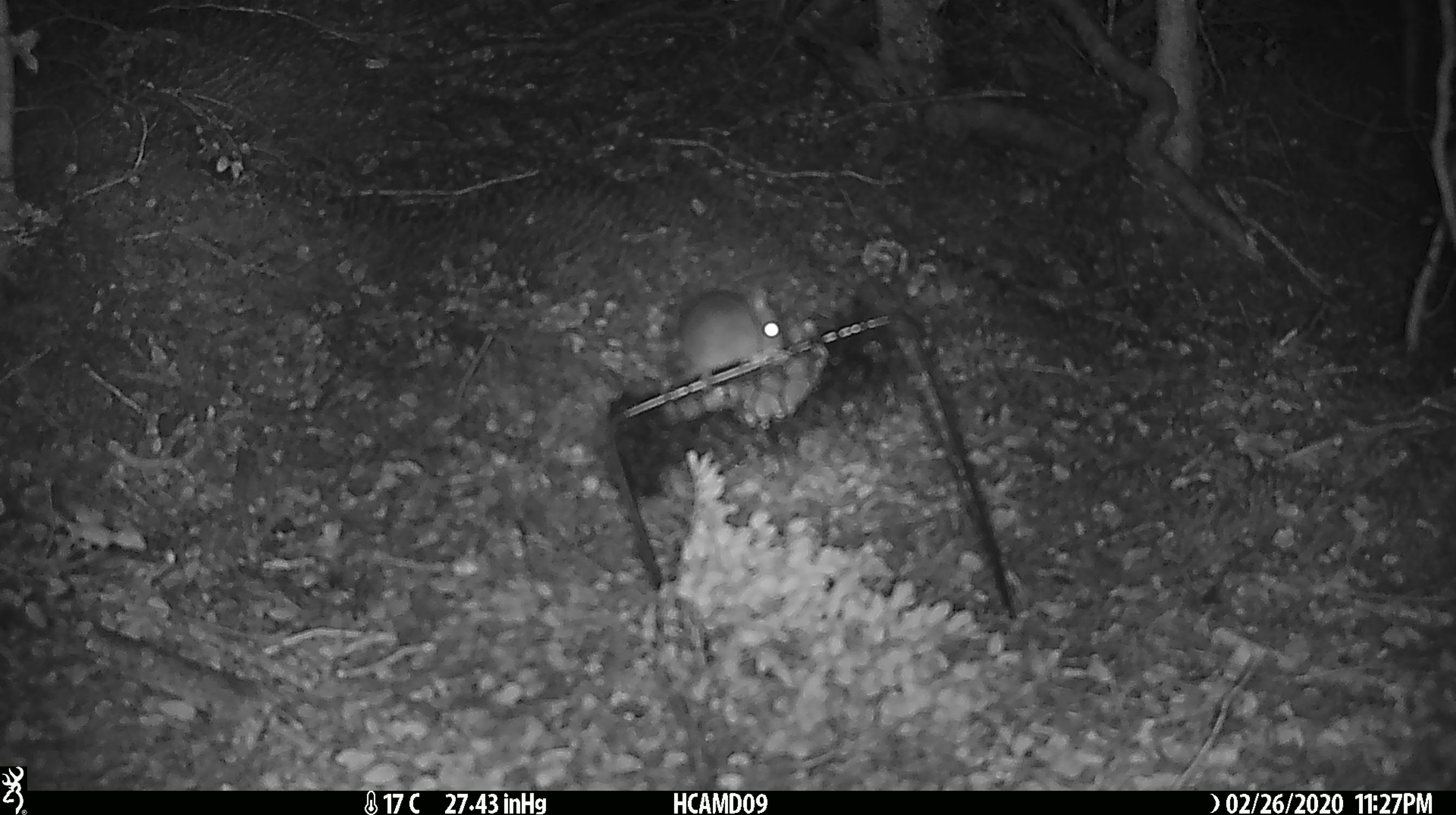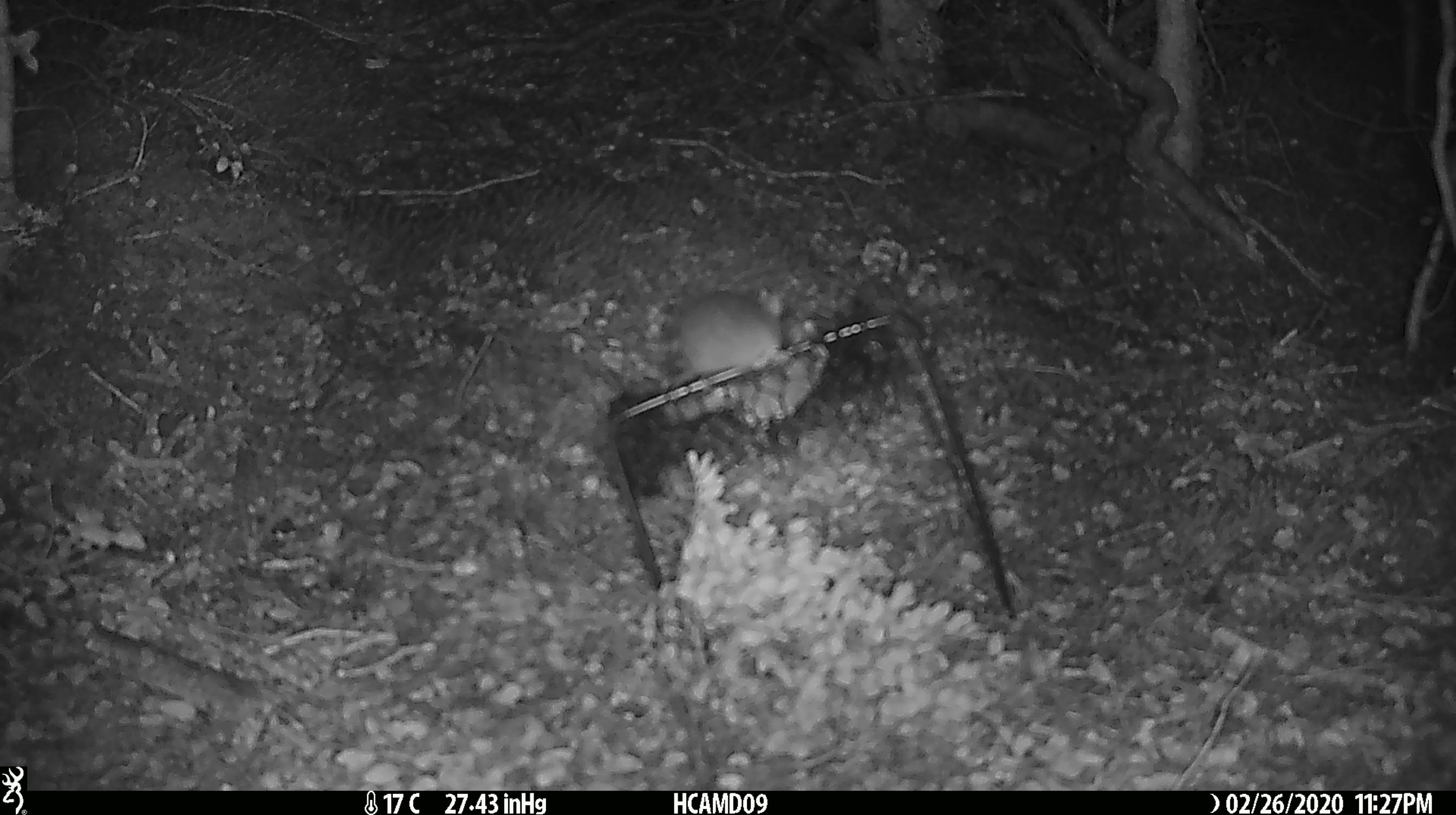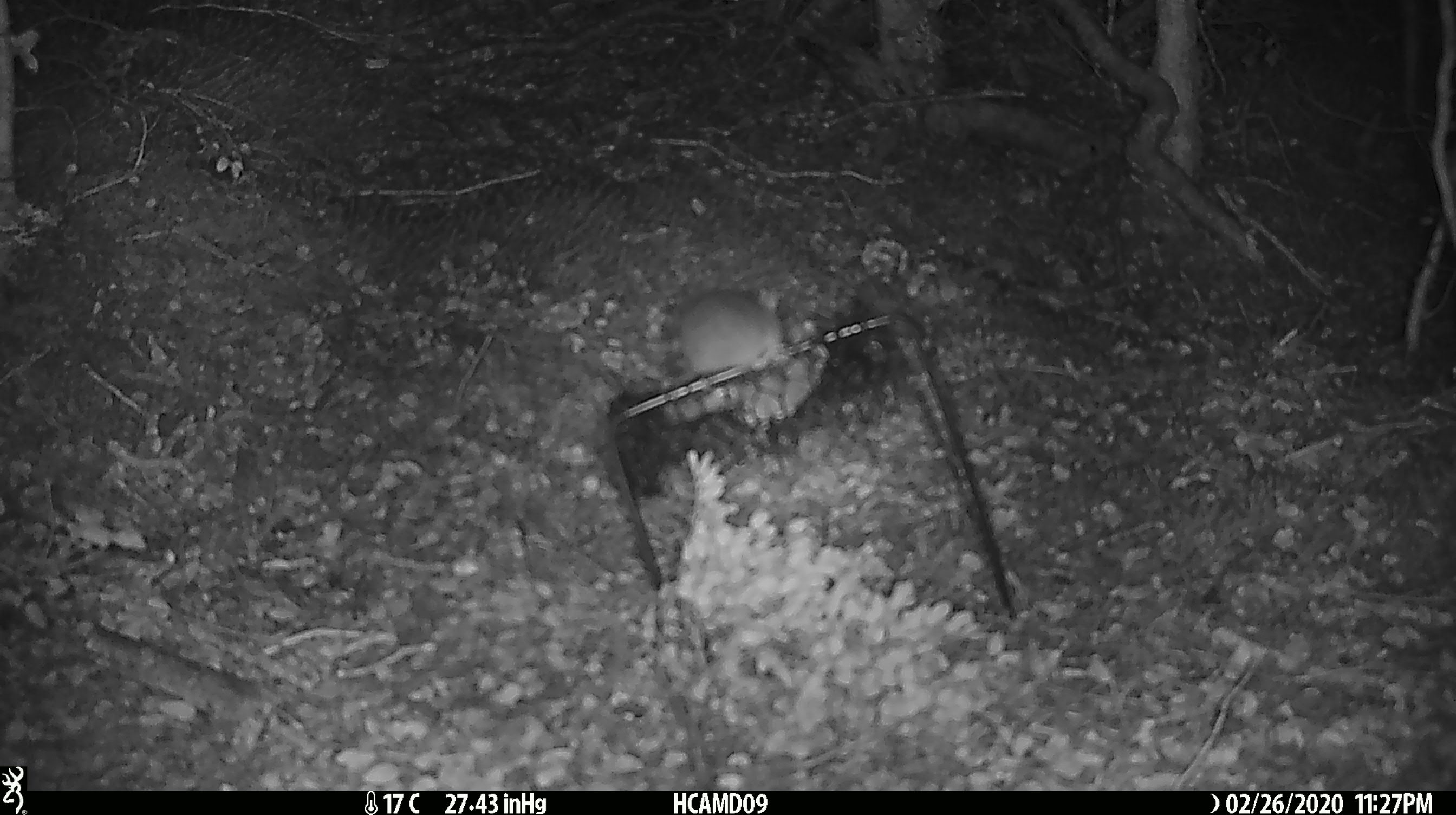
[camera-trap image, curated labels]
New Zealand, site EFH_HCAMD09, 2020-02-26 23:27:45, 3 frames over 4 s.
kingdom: Animalia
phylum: Chordata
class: Mammalia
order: Rodentia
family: Muridae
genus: Mus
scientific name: Mus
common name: mouse